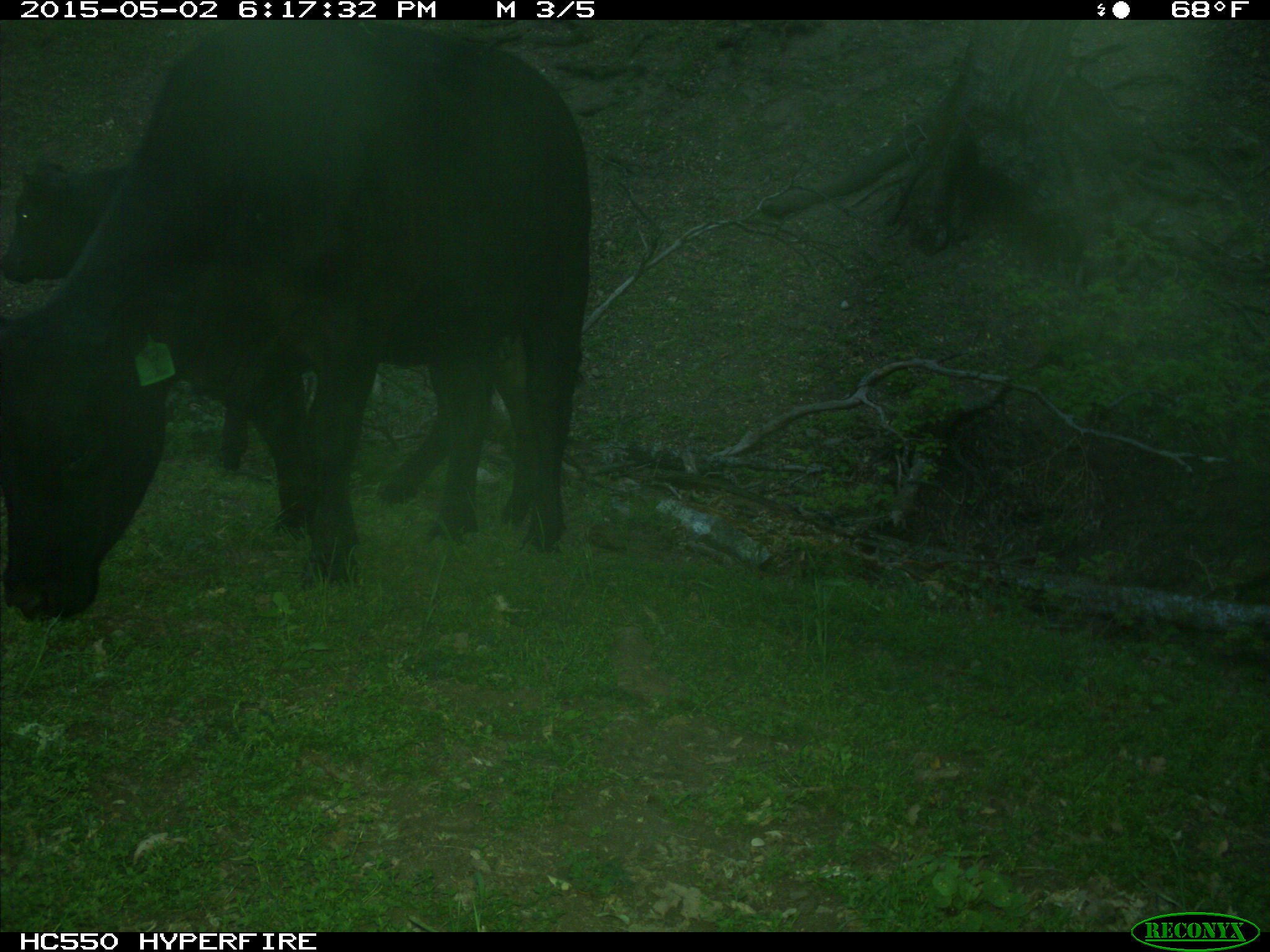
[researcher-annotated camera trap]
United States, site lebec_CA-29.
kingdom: Animalia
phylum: Chordata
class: Mammalia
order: Artiodactyla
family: Bovidae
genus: Bos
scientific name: Bos taurus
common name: domestic cow